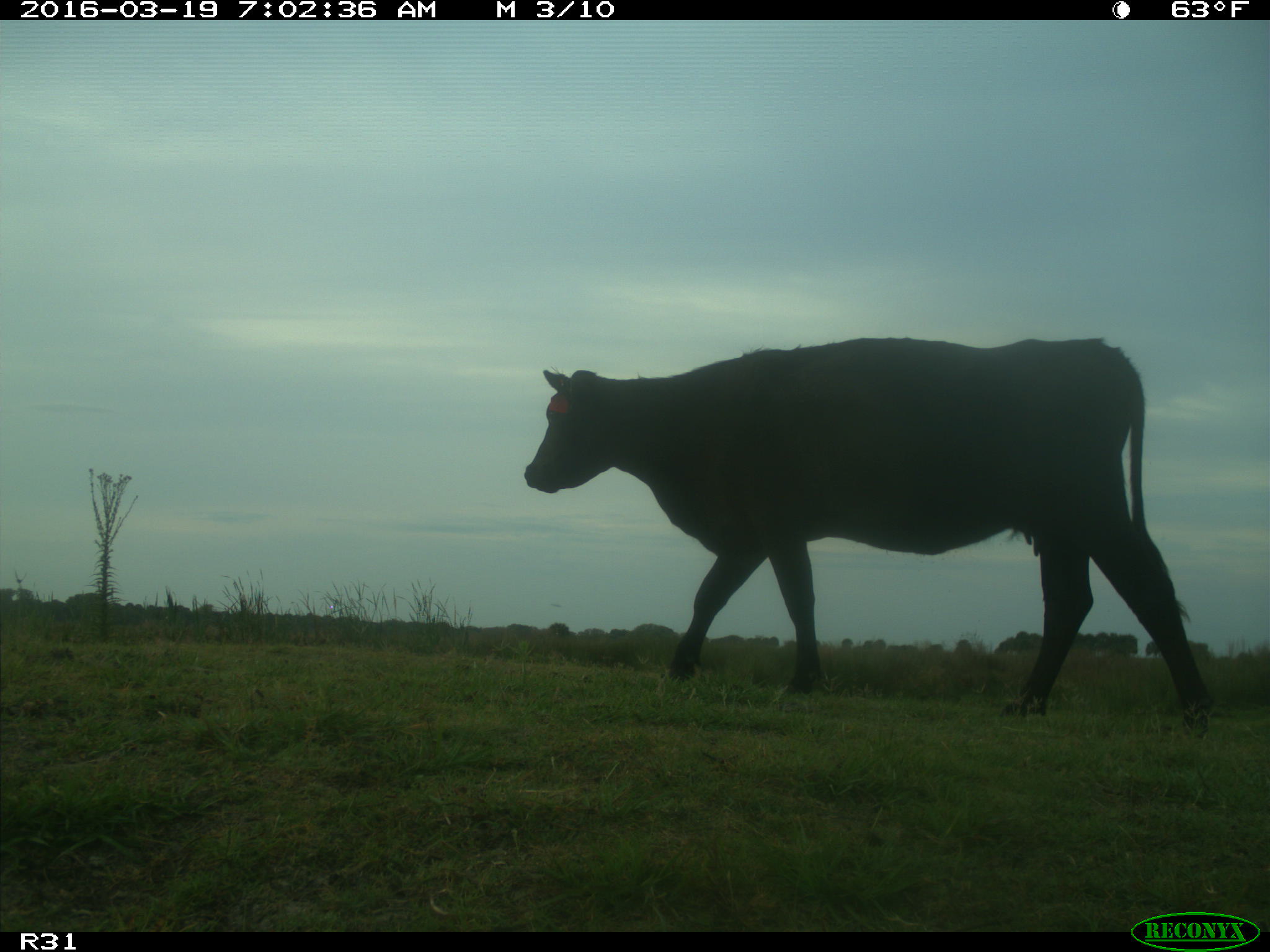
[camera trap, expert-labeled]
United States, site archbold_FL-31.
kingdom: Animalia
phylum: Chordata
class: Mammalia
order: Artiodactyla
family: Bovidae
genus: Bos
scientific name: Bos taurus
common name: domestic cow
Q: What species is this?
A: Bos taurus (domestic cow).